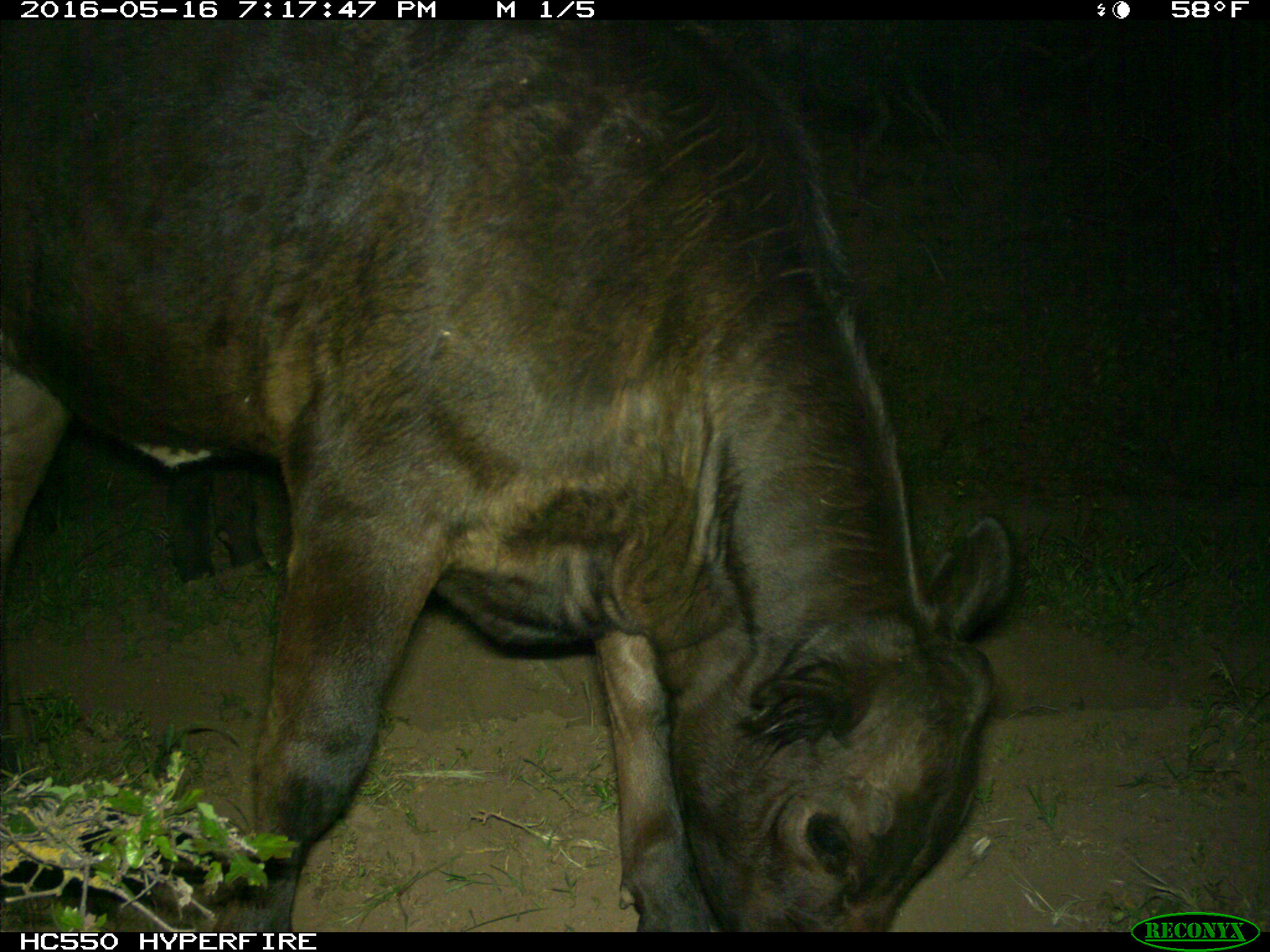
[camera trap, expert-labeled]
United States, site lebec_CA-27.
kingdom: Animalia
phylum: Chordata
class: Mammalia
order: Artiodactyla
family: Bovidae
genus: Bos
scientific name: Bos taurus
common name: domestic cow